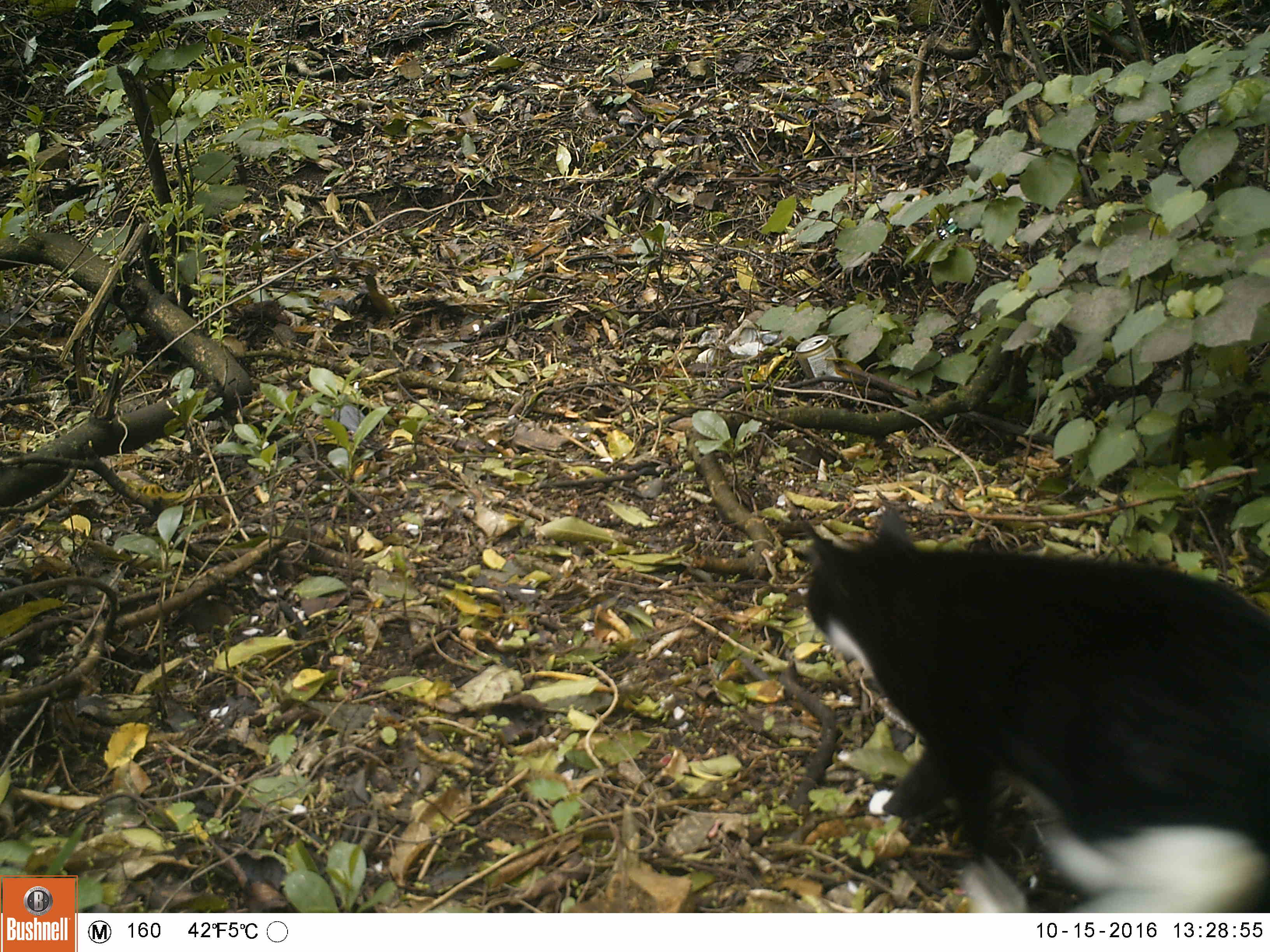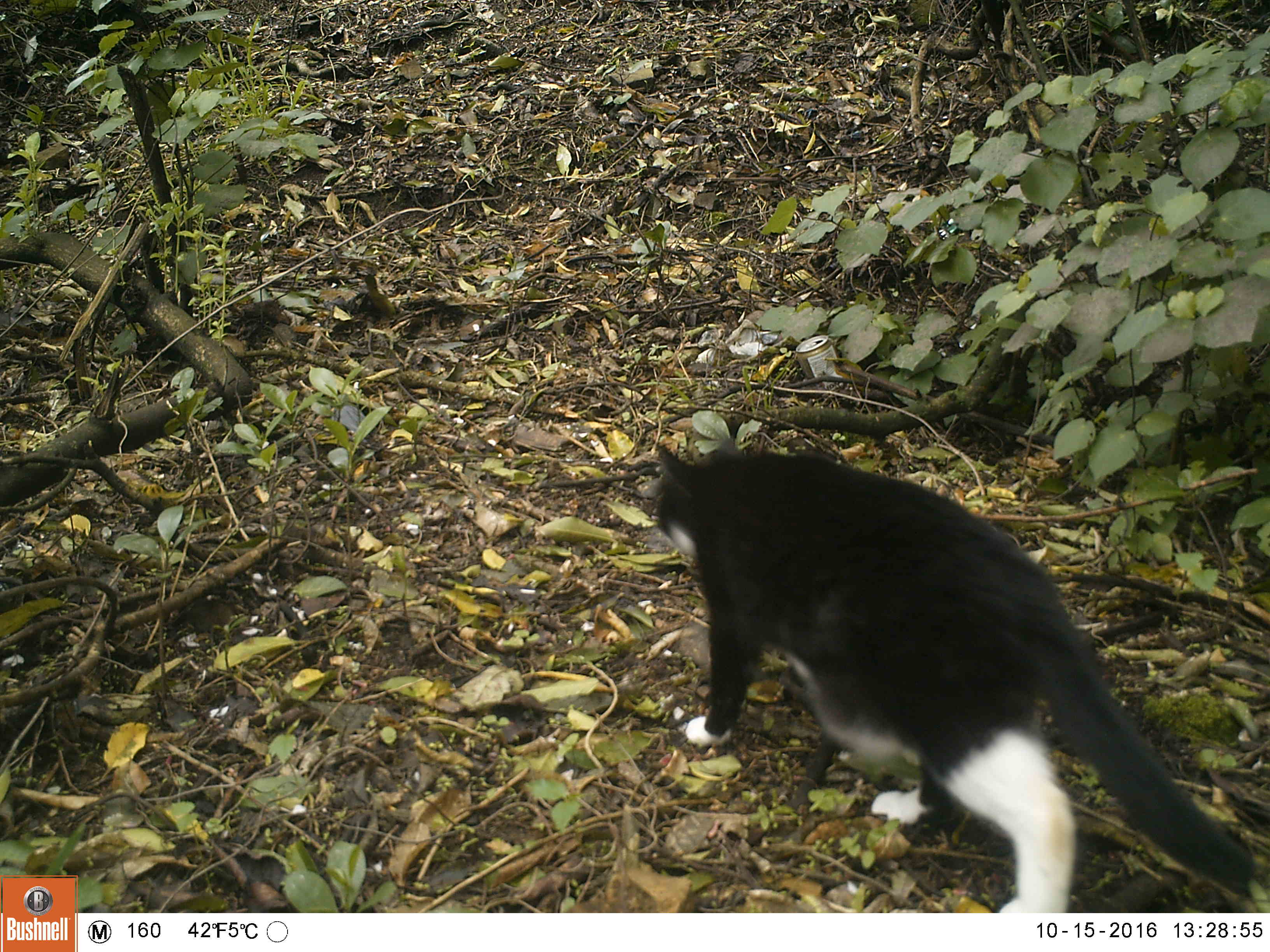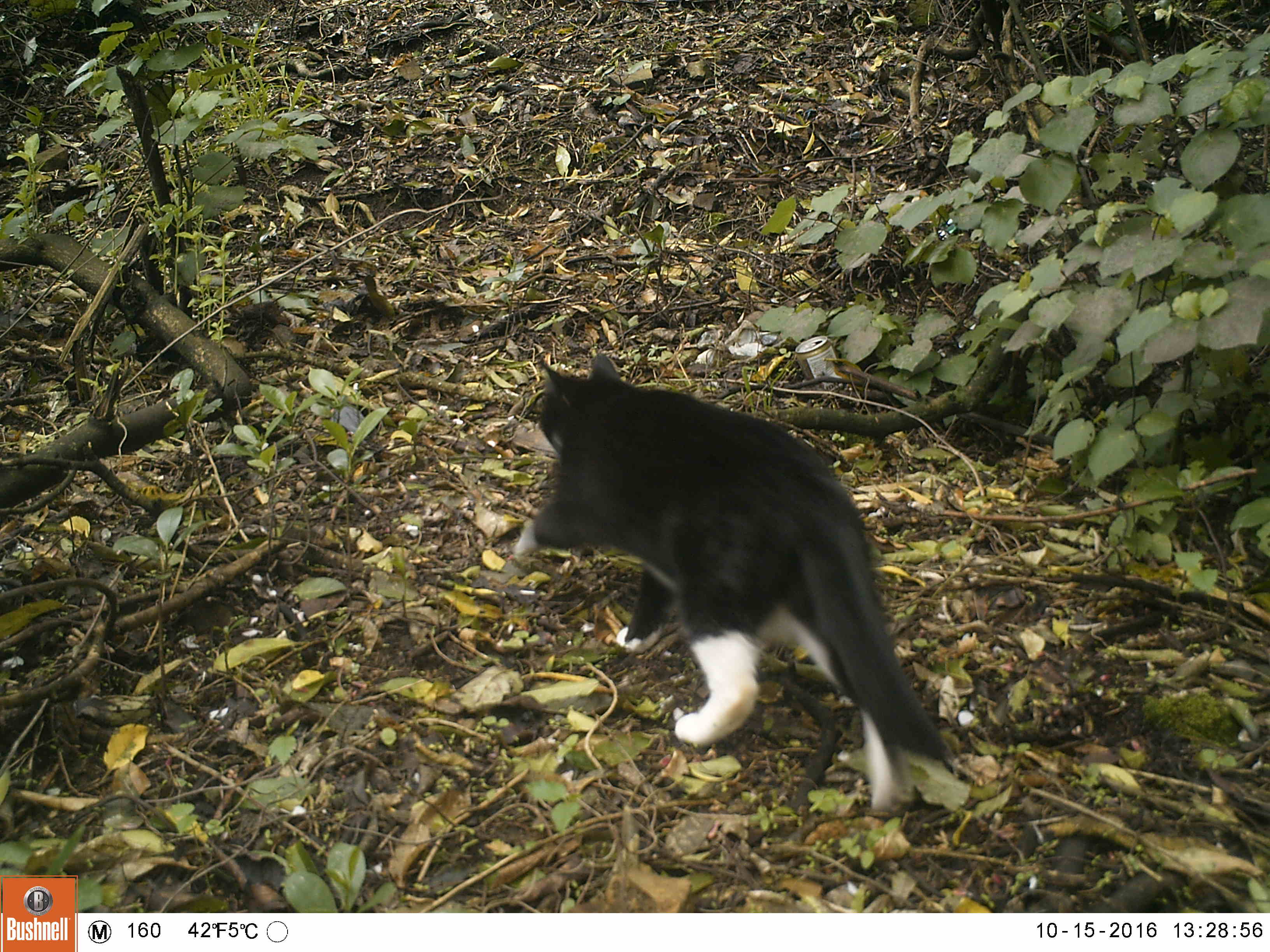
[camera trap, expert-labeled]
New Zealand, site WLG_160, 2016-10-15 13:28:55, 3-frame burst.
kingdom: Animalia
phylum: Chordata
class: Mammalia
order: Carnivora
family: Felidae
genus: Felis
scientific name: Felis catus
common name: domestic cat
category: cat